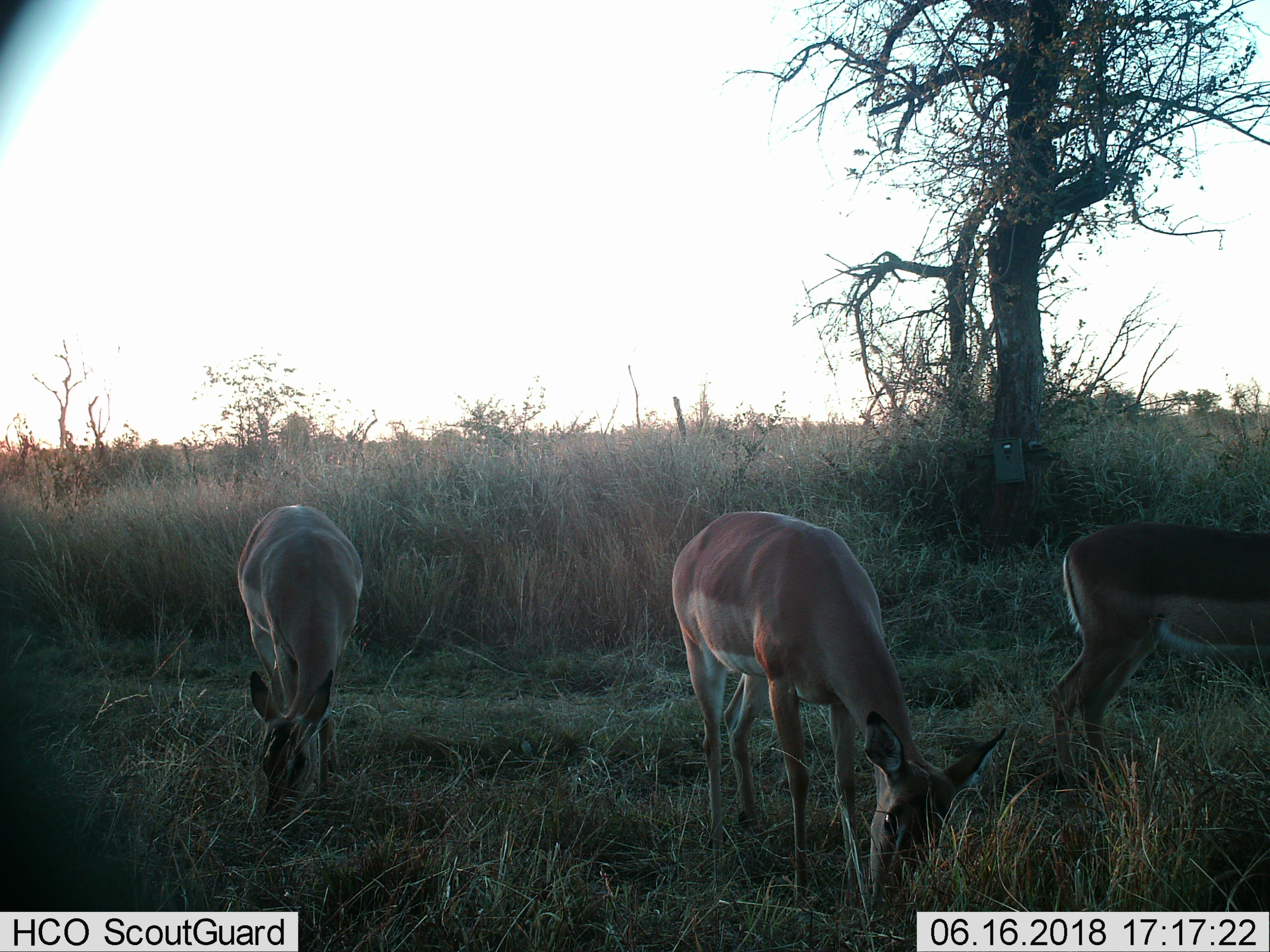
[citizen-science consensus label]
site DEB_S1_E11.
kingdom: Animalia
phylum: Chordata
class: Mammalia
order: Artiodactyla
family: Bovidae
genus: Aepyceros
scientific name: Aepyceros melampus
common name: impala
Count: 3.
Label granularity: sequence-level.